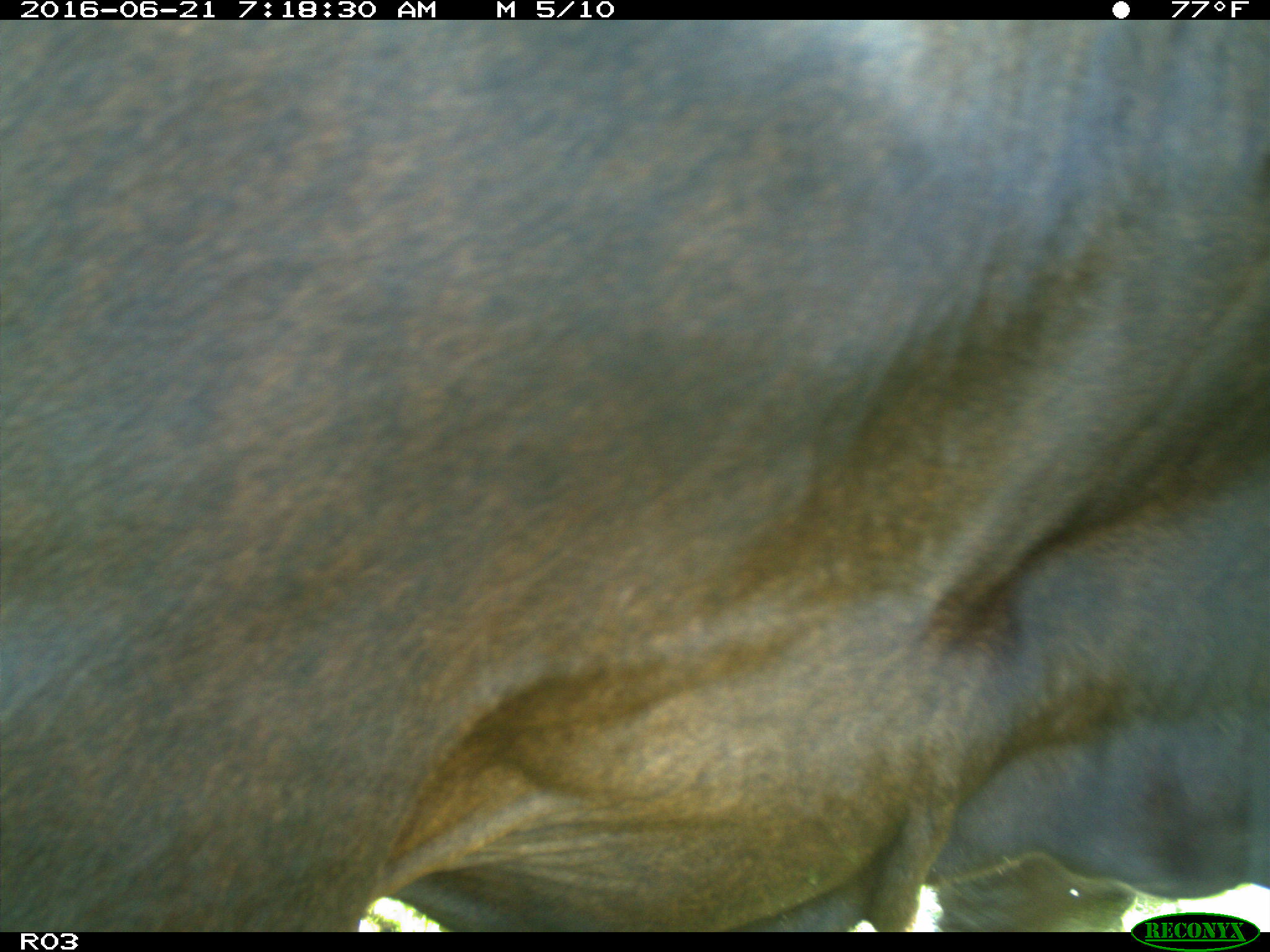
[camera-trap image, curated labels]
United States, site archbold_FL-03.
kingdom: Animalia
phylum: Chordata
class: Mammalia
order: Artiodactyla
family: Bovidae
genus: Bos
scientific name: Bos taurus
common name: domestic cow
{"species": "Bos taurus (domestic cow)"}